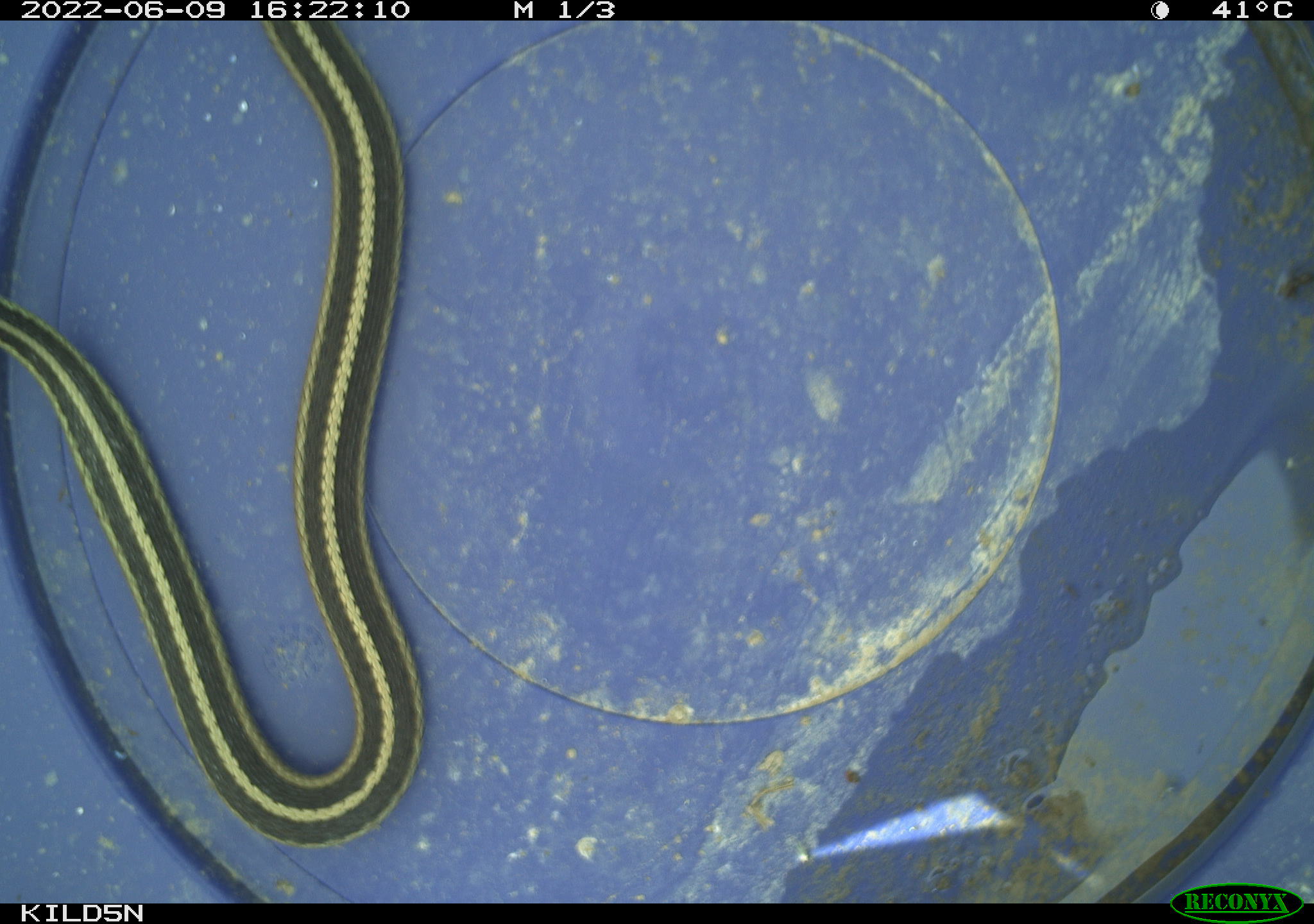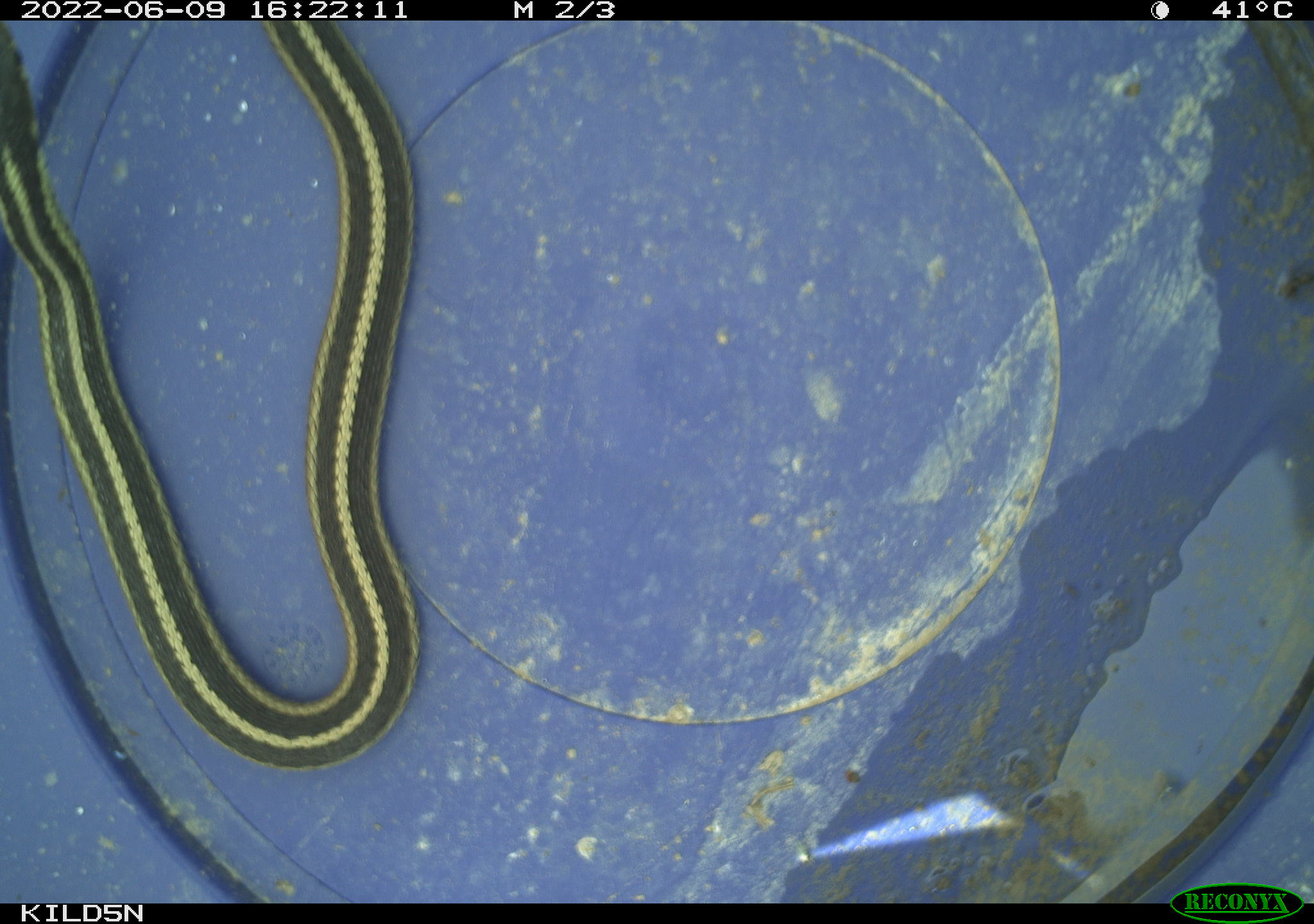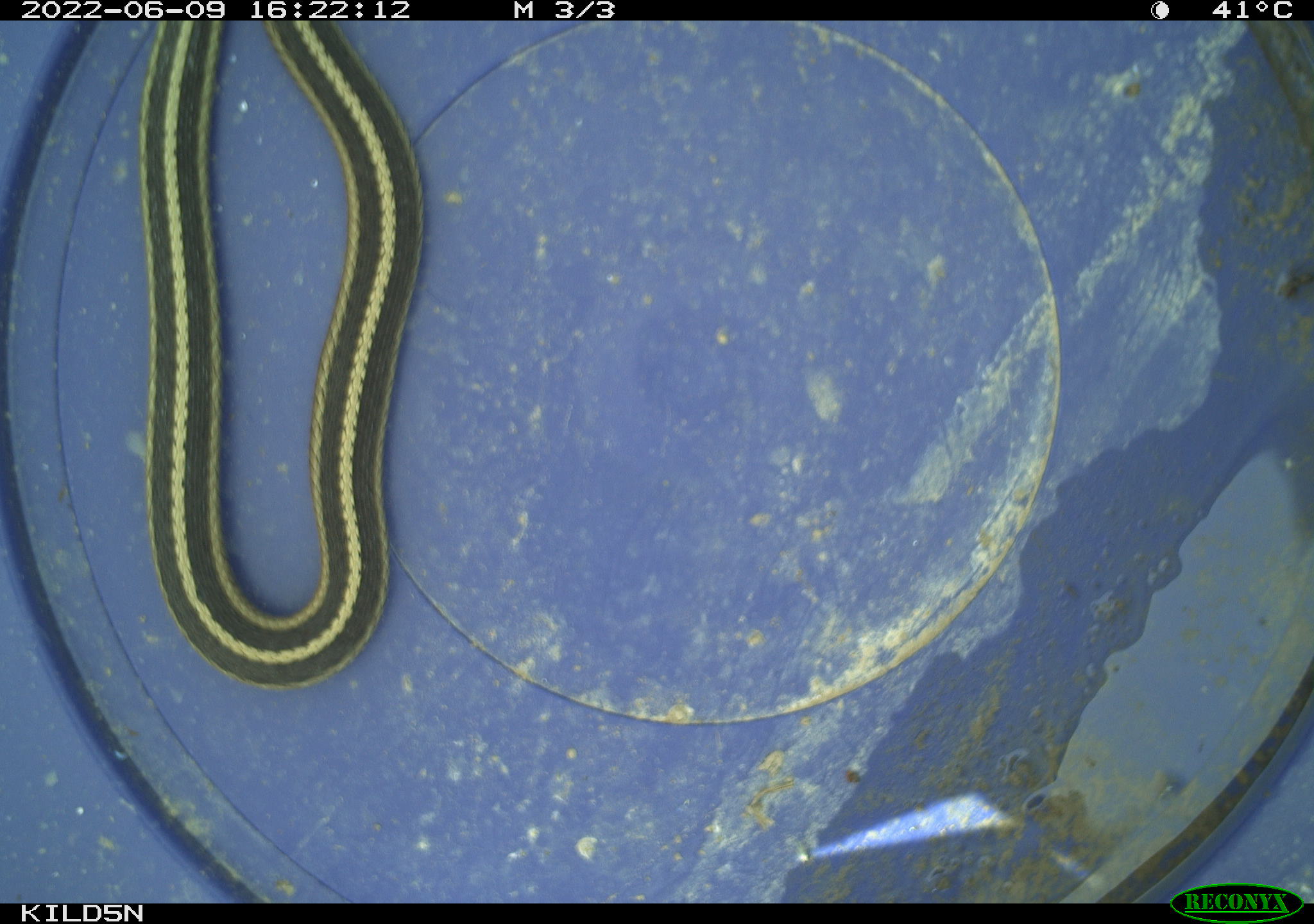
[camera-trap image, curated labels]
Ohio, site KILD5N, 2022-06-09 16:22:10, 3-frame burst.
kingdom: Animalia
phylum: Chordata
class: Reptilia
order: Squamata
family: Colubridae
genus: Thamnophis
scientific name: Thamnophis sirtalis sirtalis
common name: eastern gartersnake